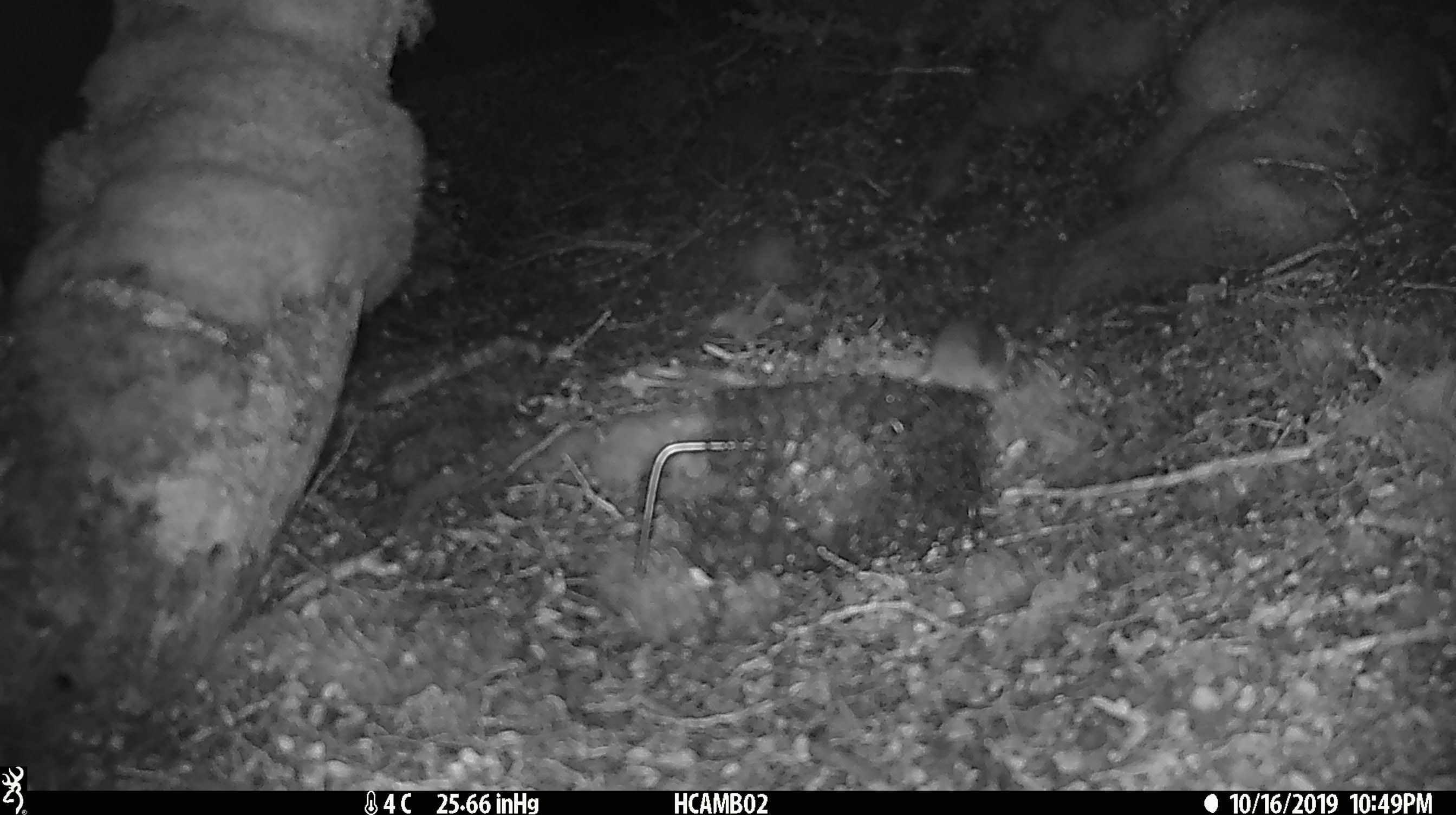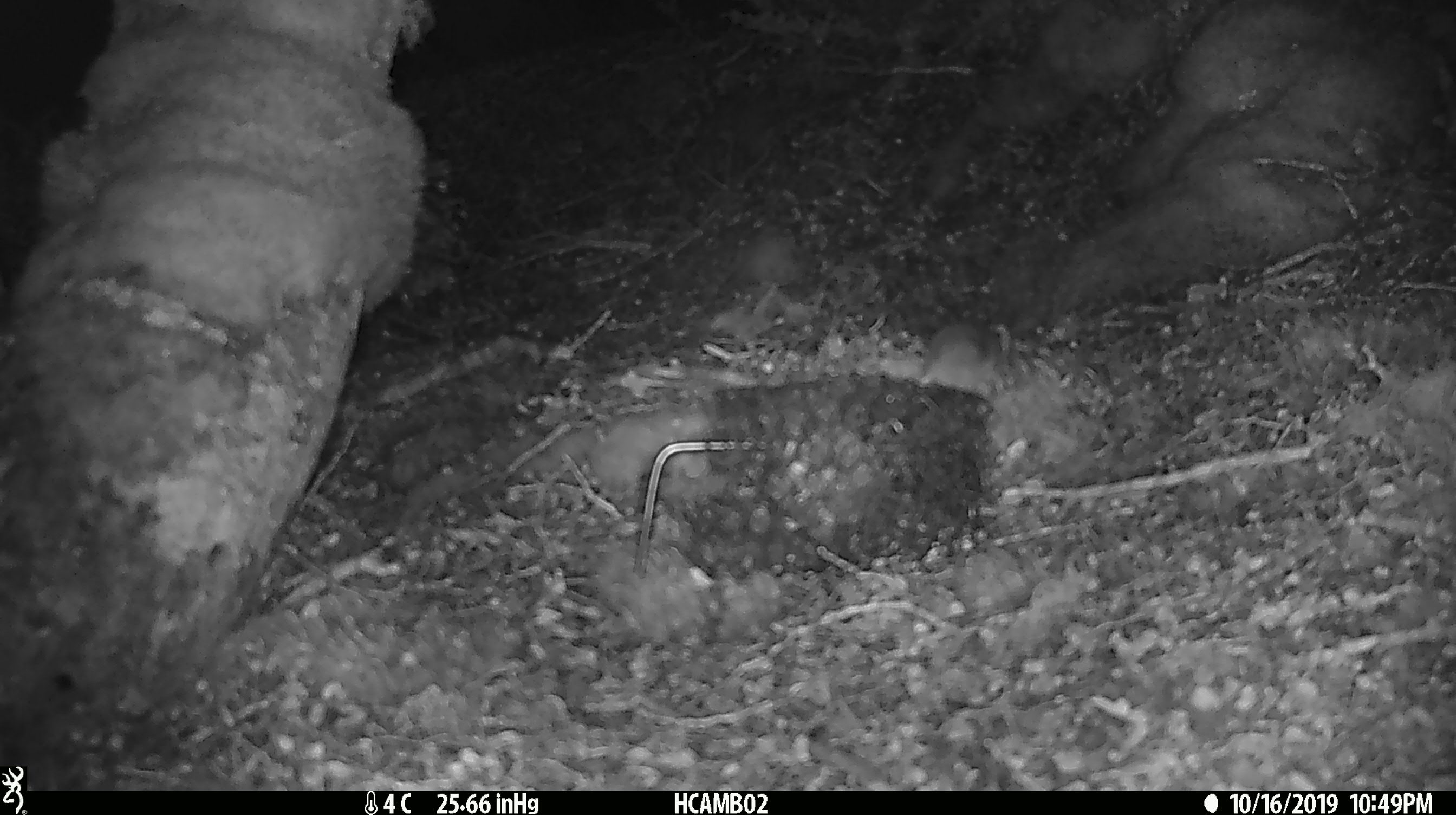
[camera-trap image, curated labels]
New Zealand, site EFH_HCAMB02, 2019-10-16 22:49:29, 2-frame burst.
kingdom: Animalia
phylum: Chordata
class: Mammalia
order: Rodentia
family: Muridae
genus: Mus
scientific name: Mus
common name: mouse